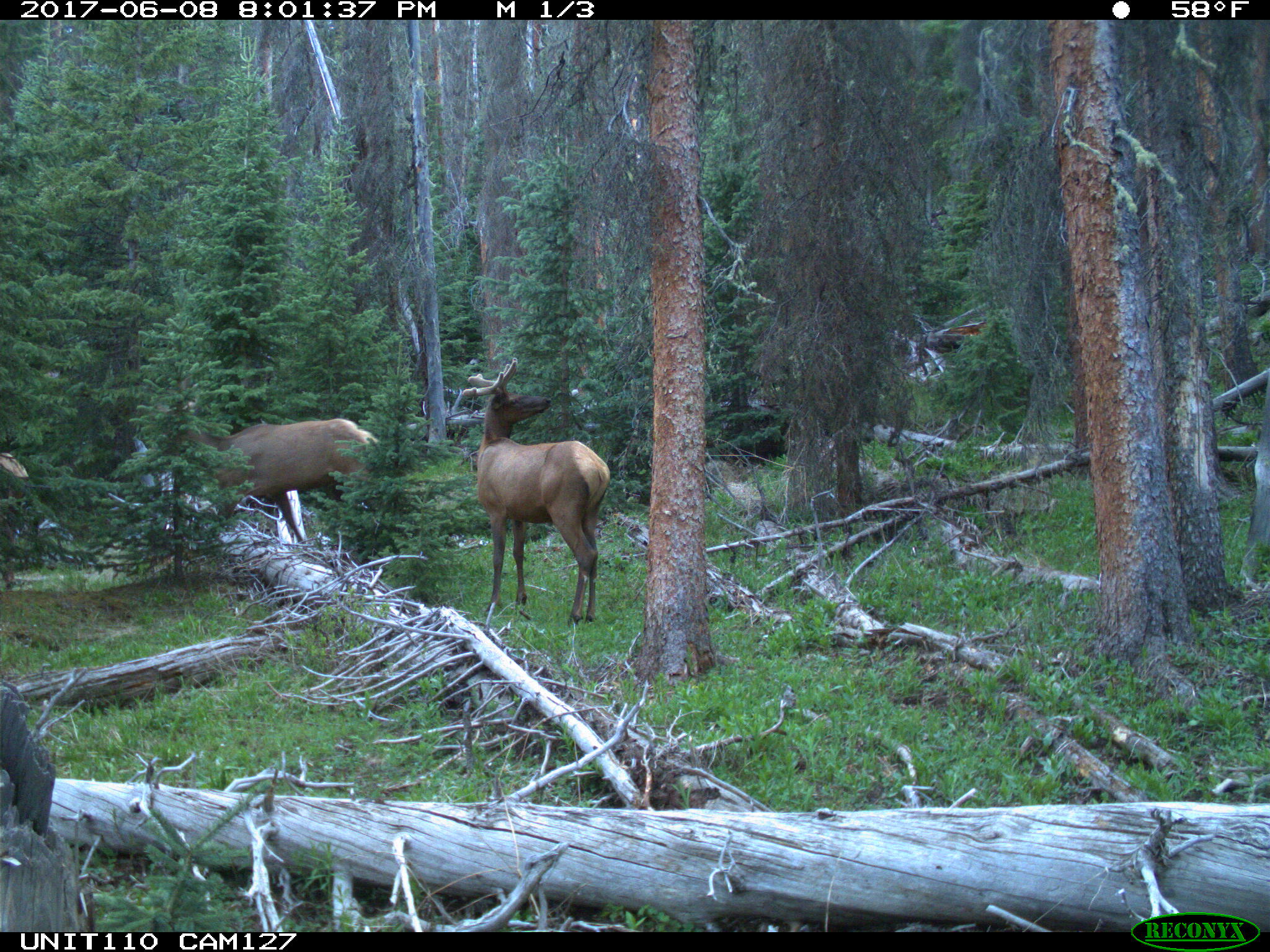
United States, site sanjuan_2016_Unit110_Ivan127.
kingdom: Animalia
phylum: Chordata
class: Mammalia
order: Artiodactyla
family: Cervidae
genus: Cervus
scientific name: Cervus elaphus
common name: red deer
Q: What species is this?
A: Cervus elaphus (red deer).